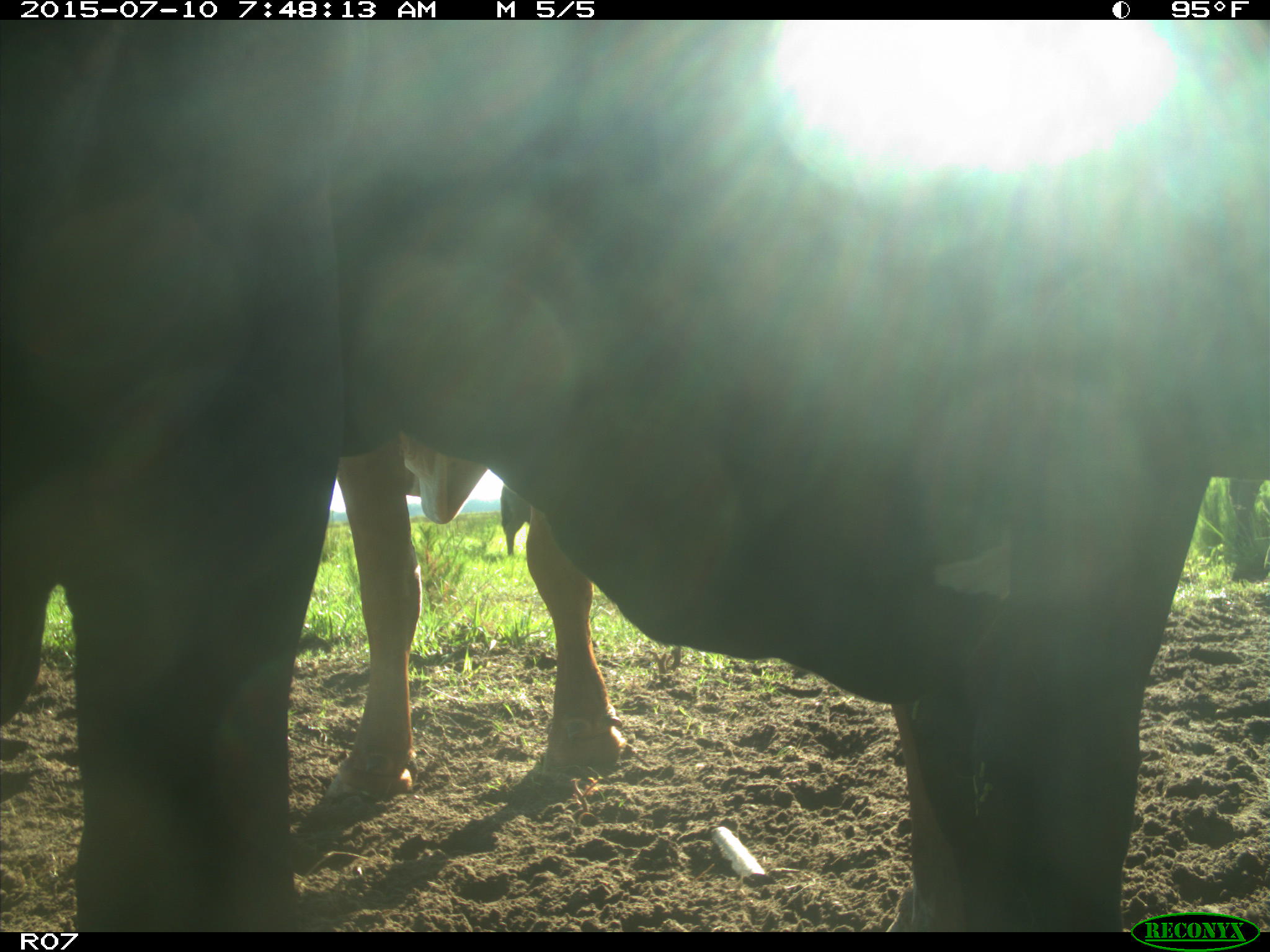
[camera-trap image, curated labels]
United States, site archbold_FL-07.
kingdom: Animalia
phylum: Chordata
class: Mammalia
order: Artiodactyla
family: Bovidae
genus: Bos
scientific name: Bos taurus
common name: domestic cow